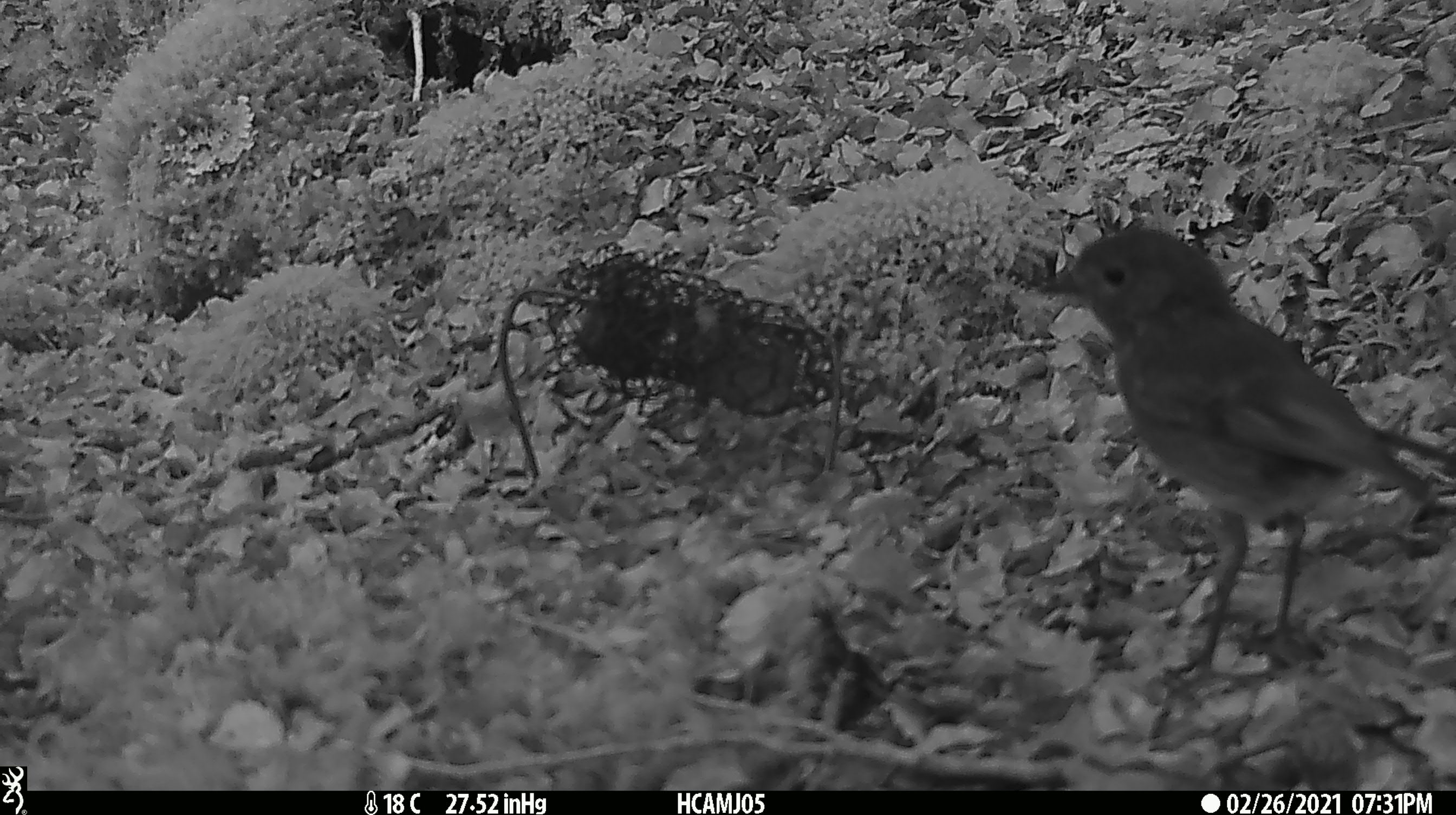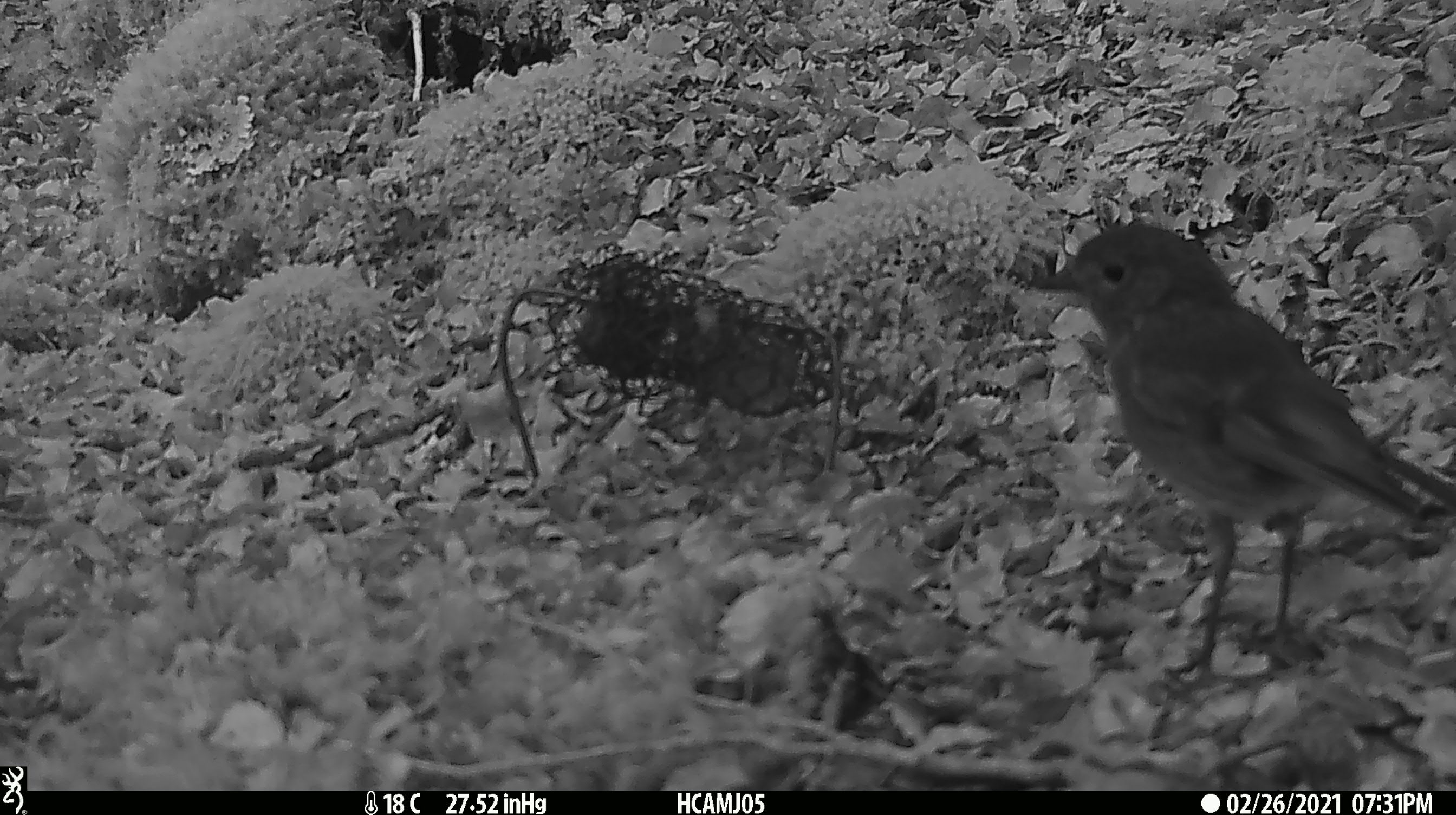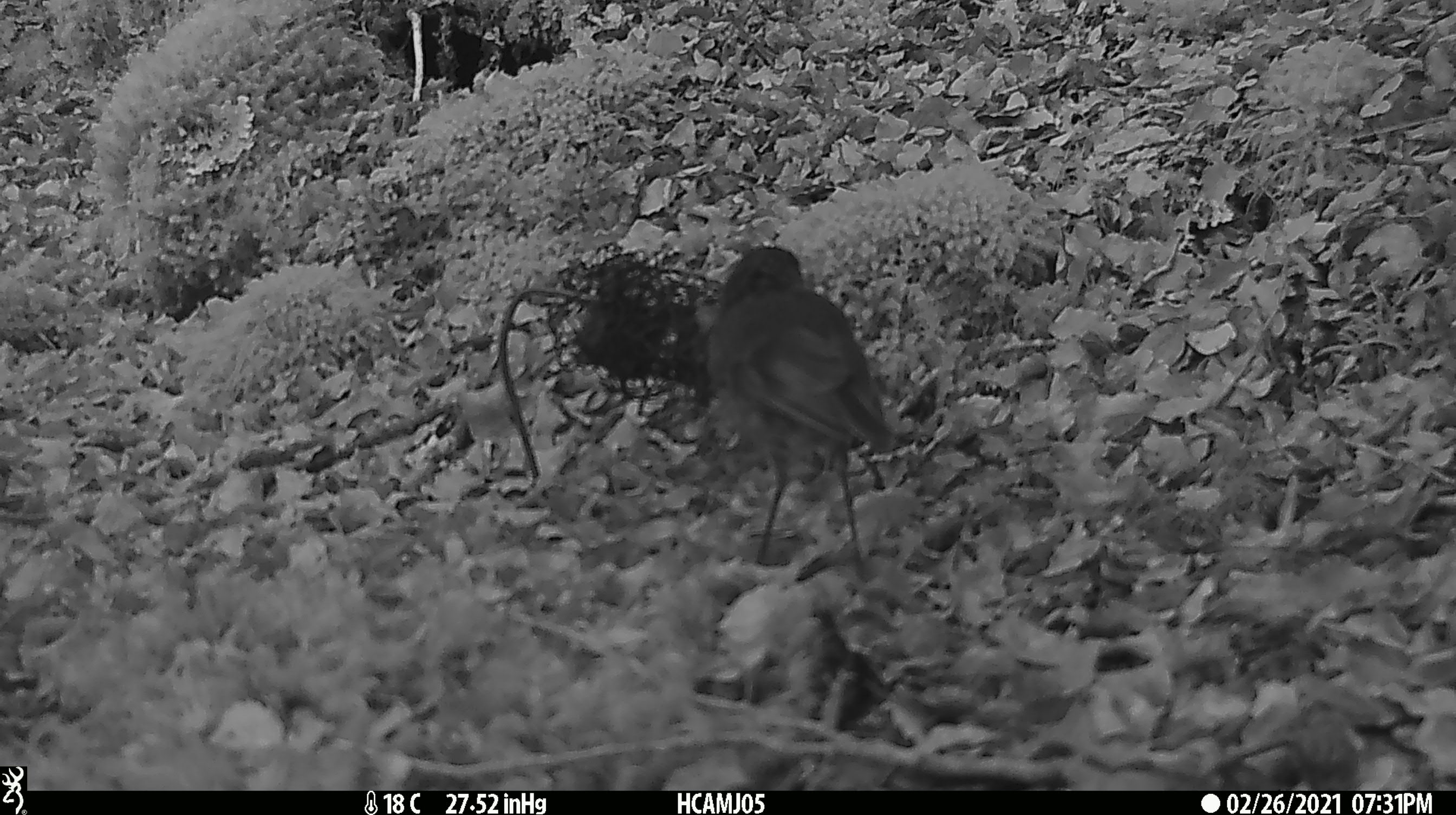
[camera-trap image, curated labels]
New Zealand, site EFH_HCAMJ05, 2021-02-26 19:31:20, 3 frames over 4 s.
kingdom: Animalia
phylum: Chordata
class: Aves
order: Passeriformes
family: Petroicidae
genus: Petroica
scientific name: Petroica australis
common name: new zealand robin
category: robin